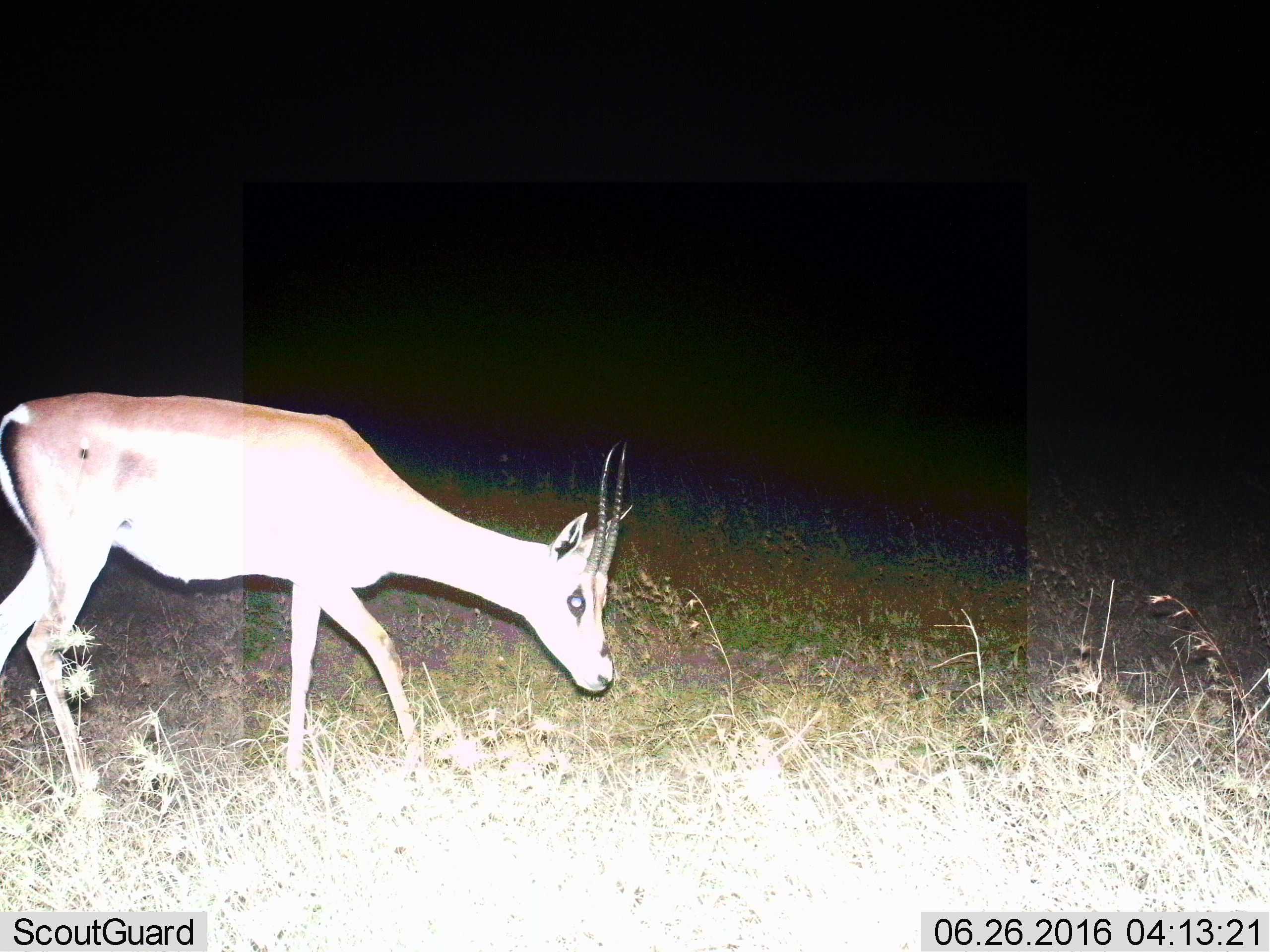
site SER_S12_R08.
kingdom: Animalia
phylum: Chordata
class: Mammalia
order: Artiodactyla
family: Bovidae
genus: Nanger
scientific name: Nanger granti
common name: grant's gazelle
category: gazellegrants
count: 1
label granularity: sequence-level